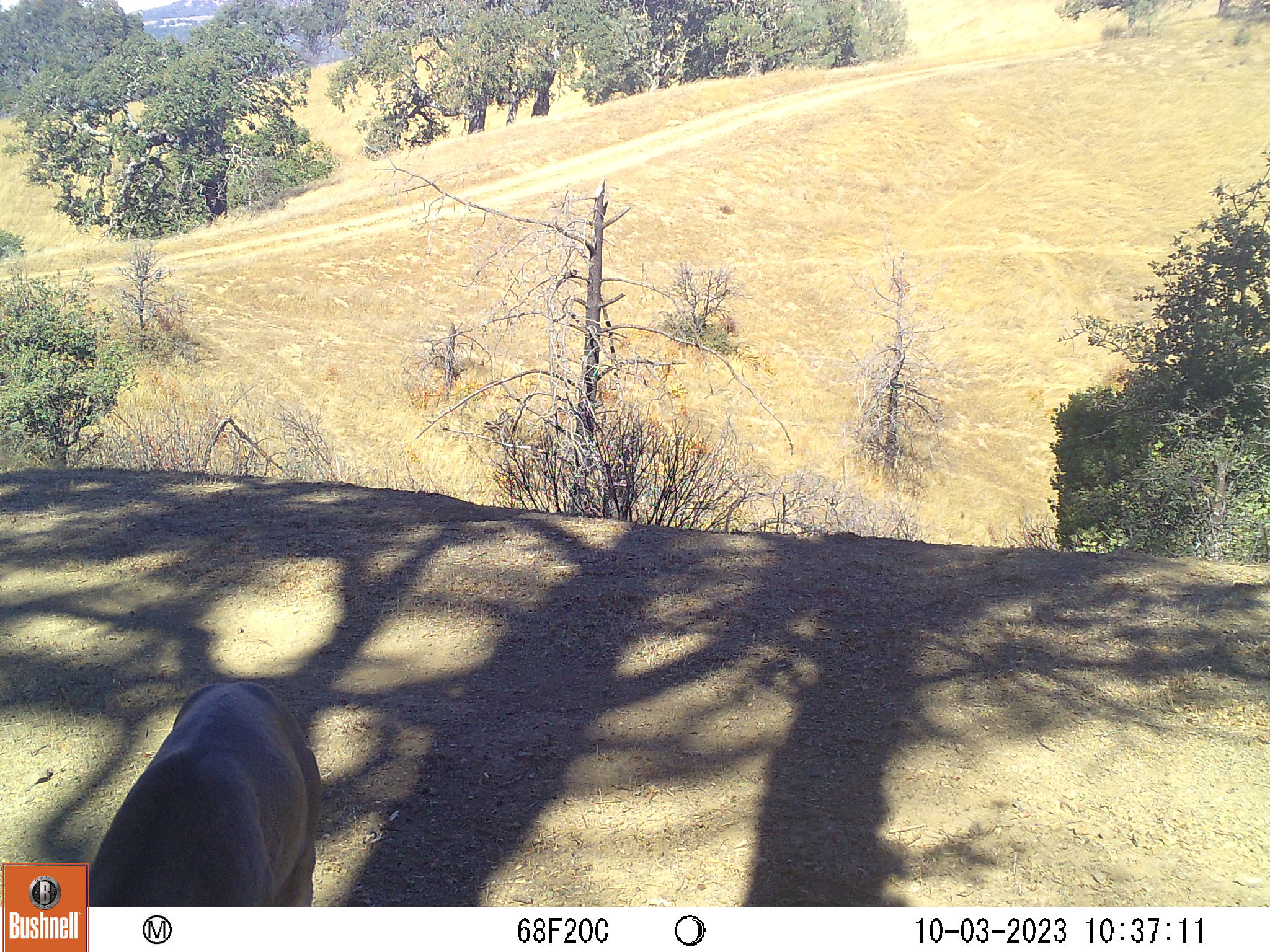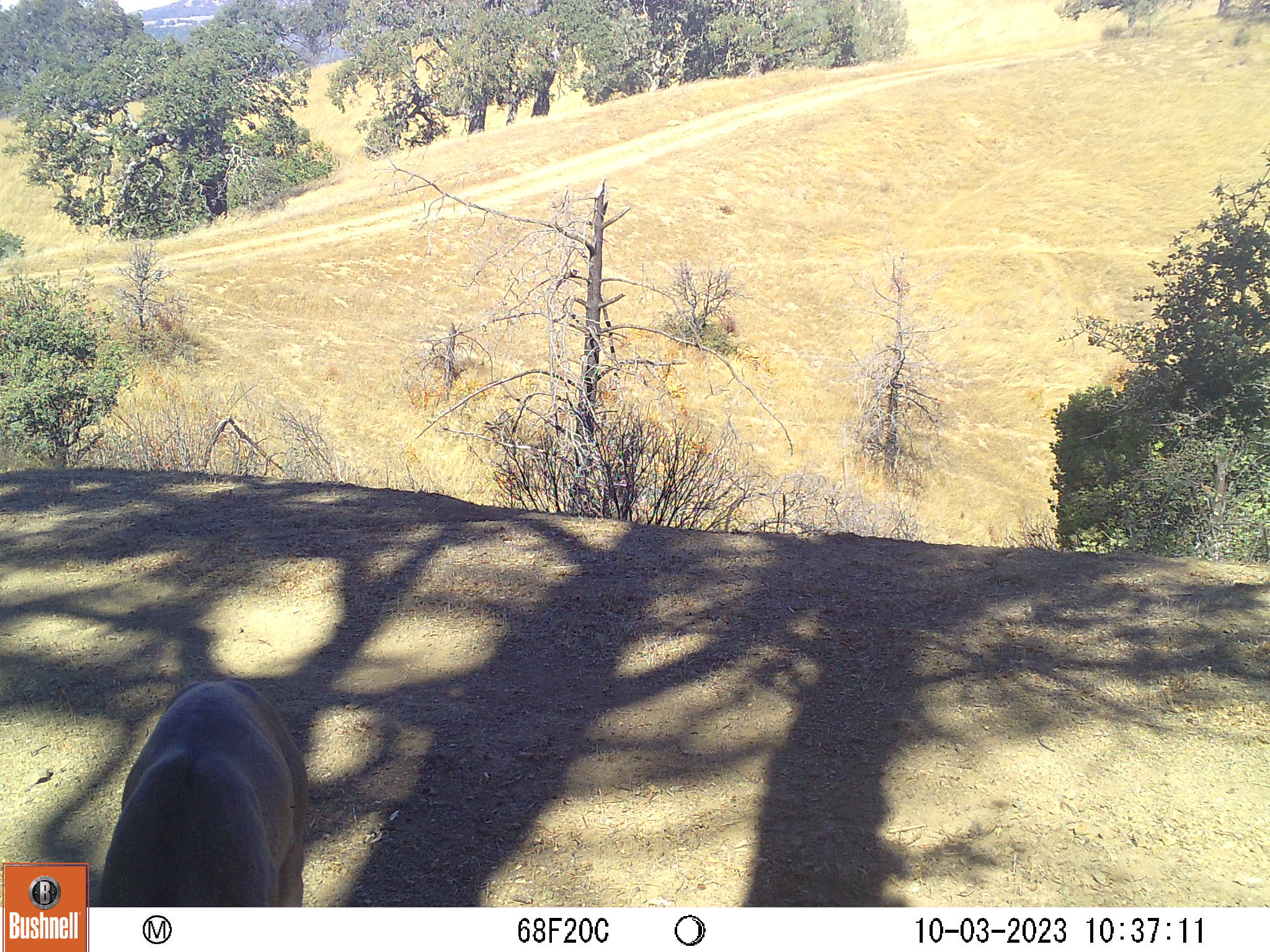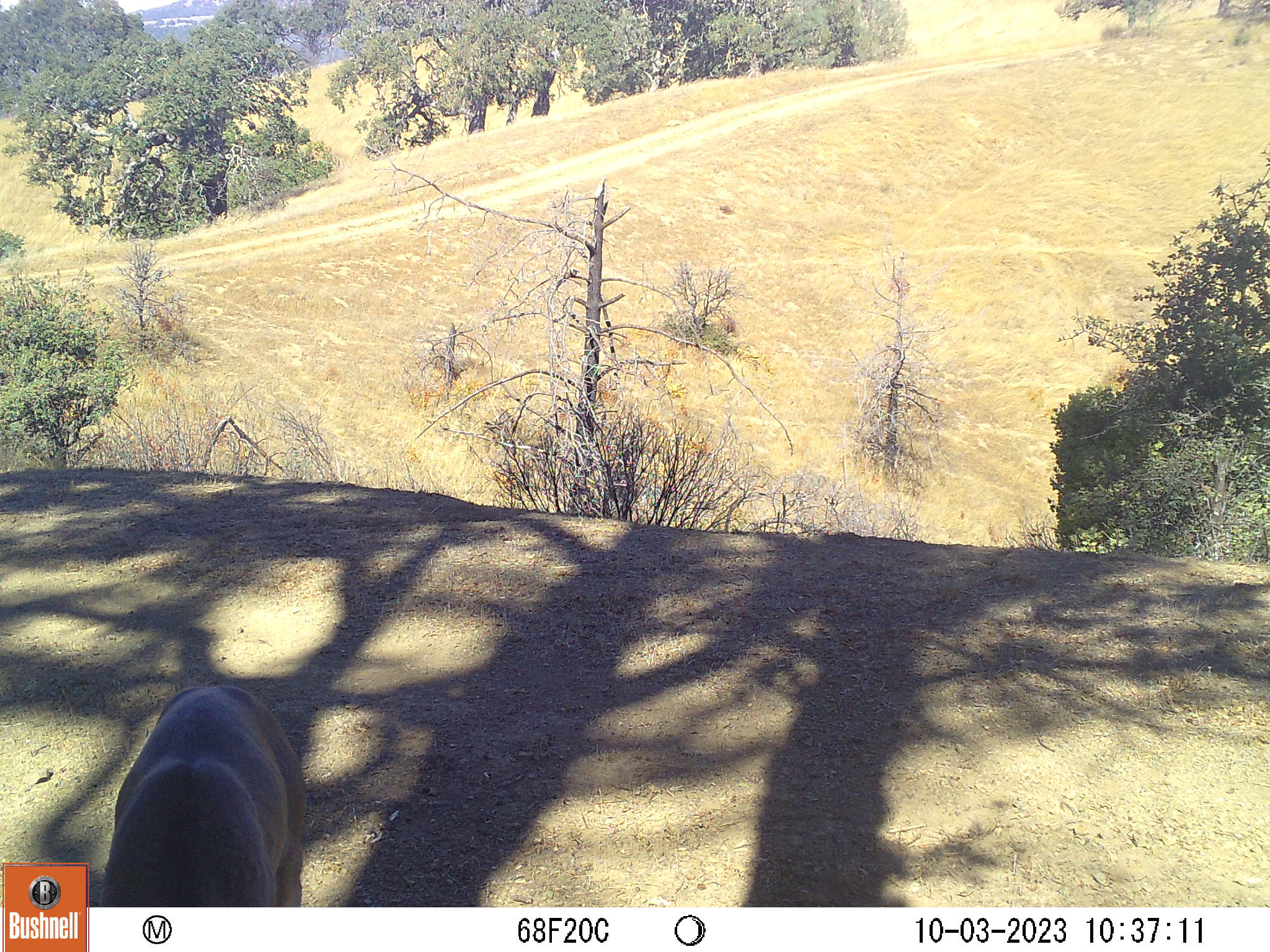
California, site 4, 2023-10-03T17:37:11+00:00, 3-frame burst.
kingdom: Animalia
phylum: Chordata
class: Mammalia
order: Artiodactyla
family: Cervidae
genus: Odocoileus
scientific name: Odocoileus hemionus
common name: mule deer